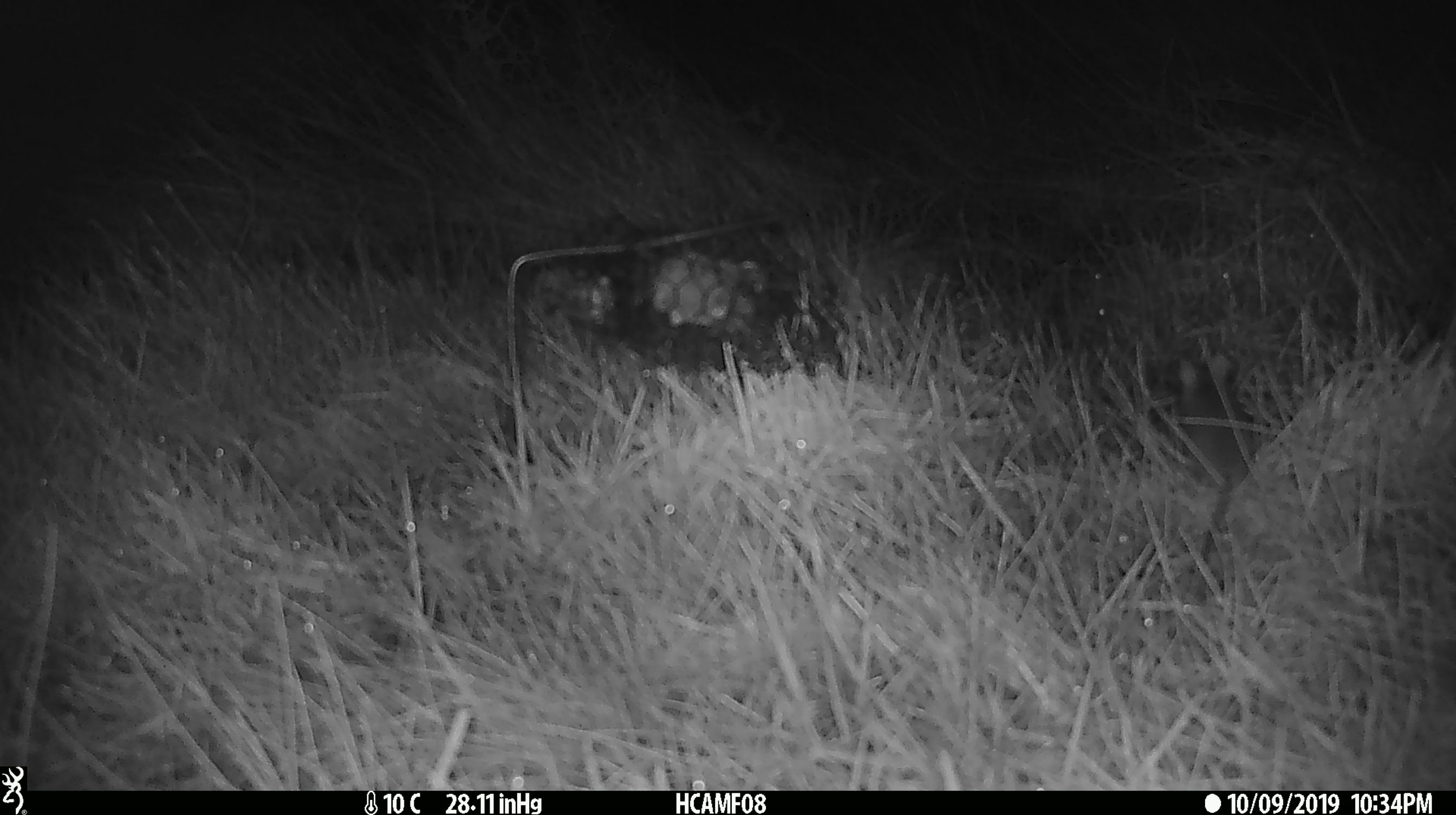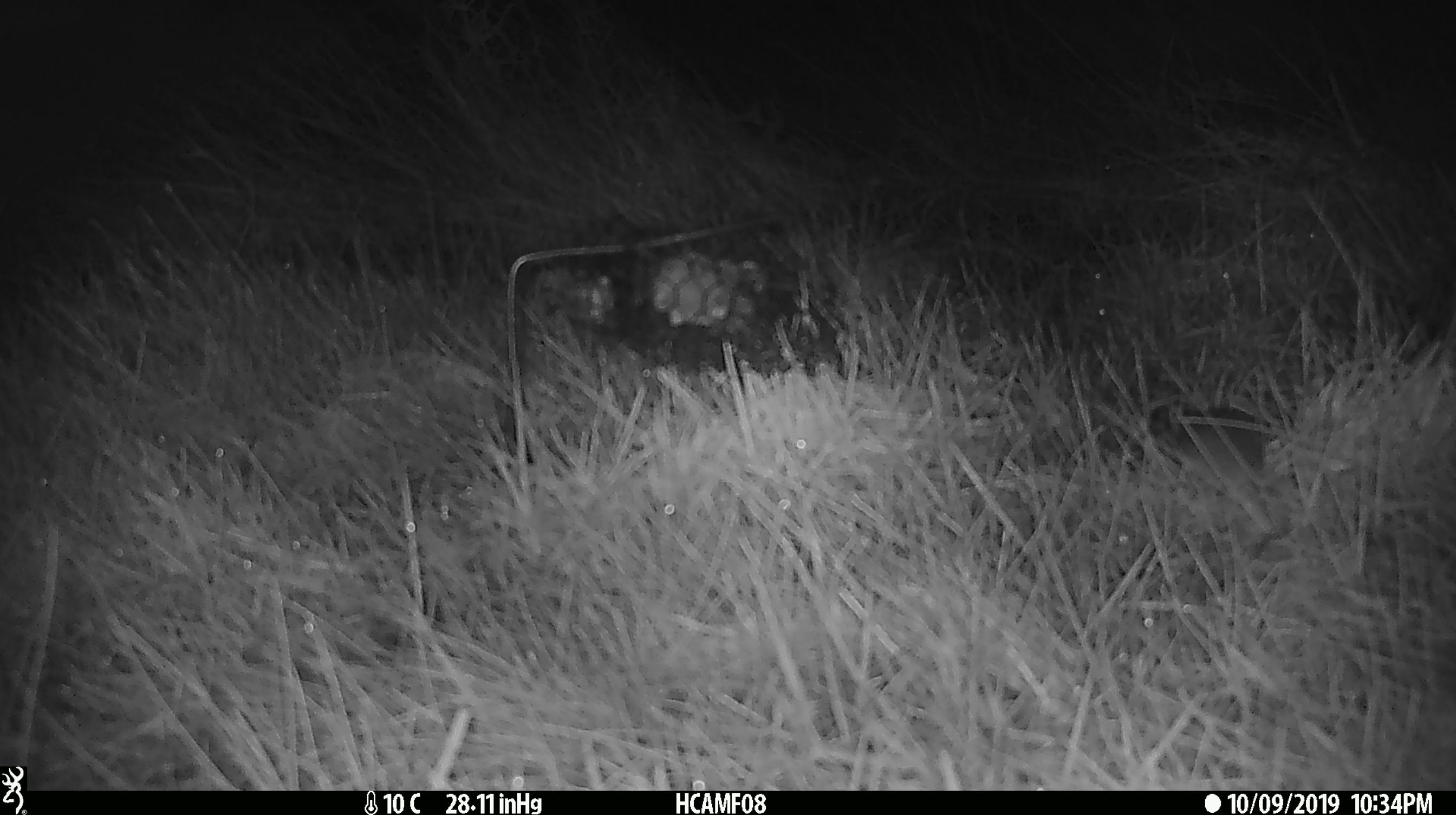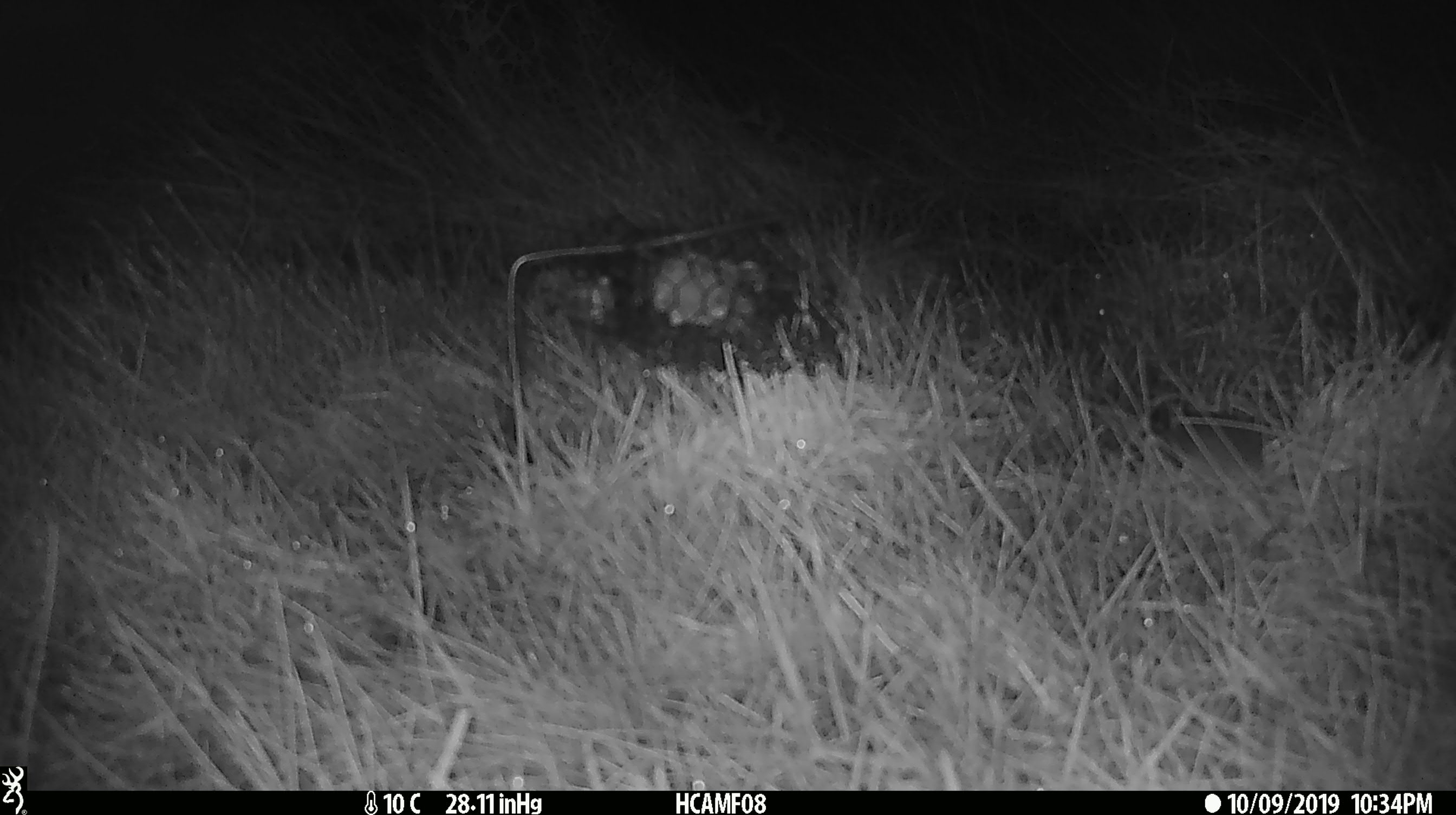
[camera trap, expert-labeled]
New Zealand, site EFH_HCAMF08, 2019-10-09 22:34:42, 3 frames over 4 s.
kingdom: Animalia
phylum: Chordata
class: Mammalia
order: Rodentia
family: Muridae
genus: Mus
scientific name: Mus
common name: mouse